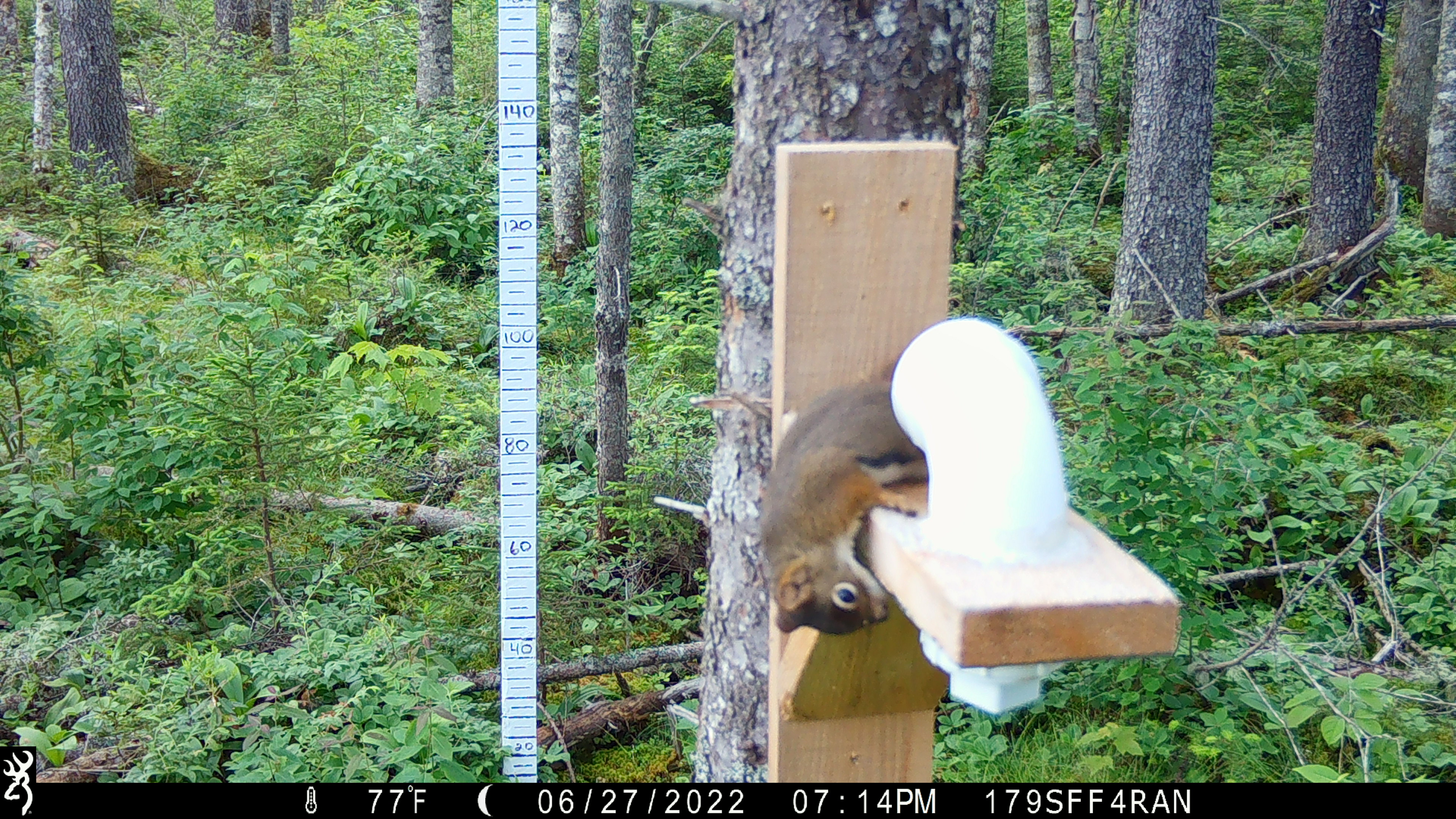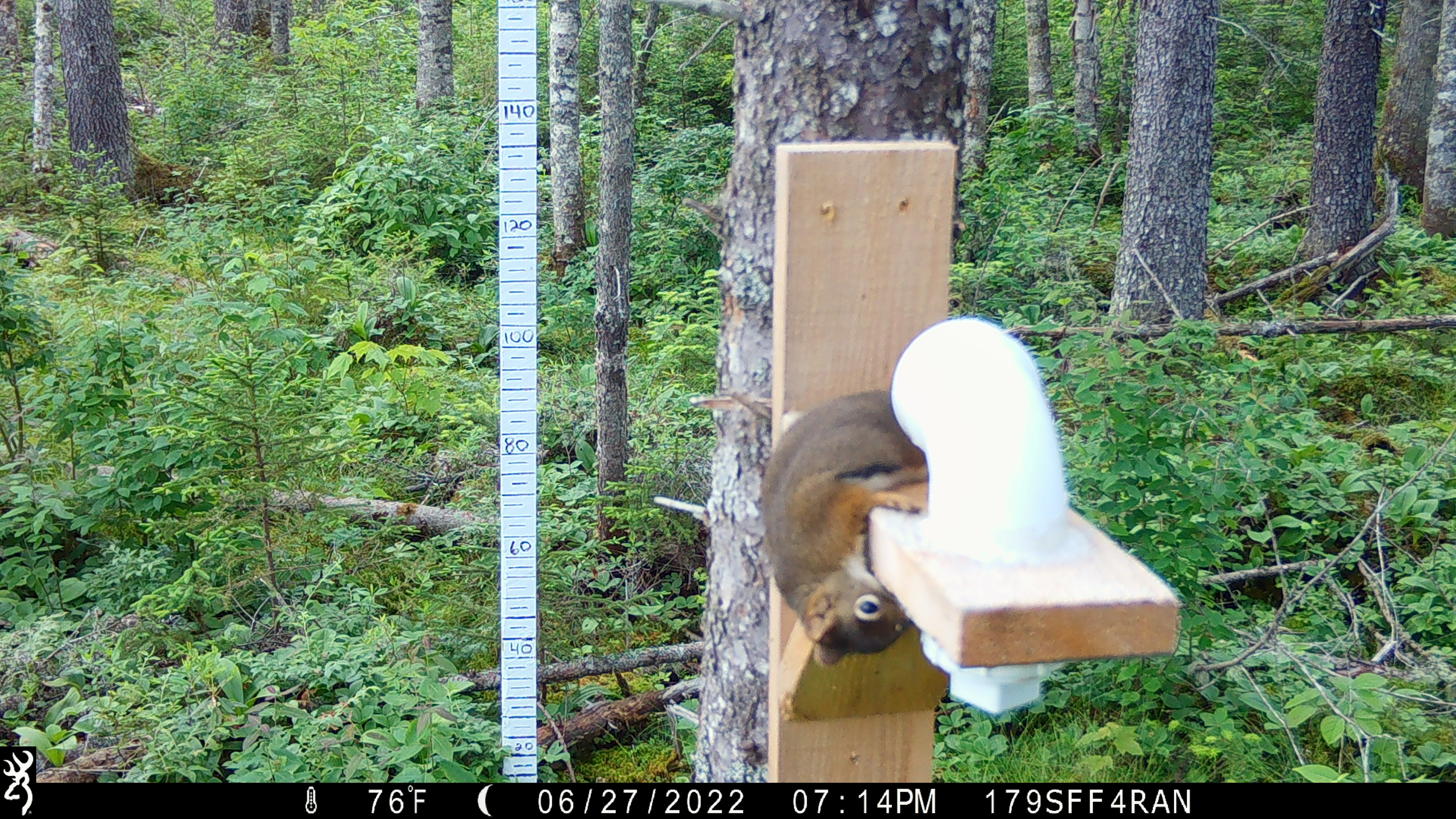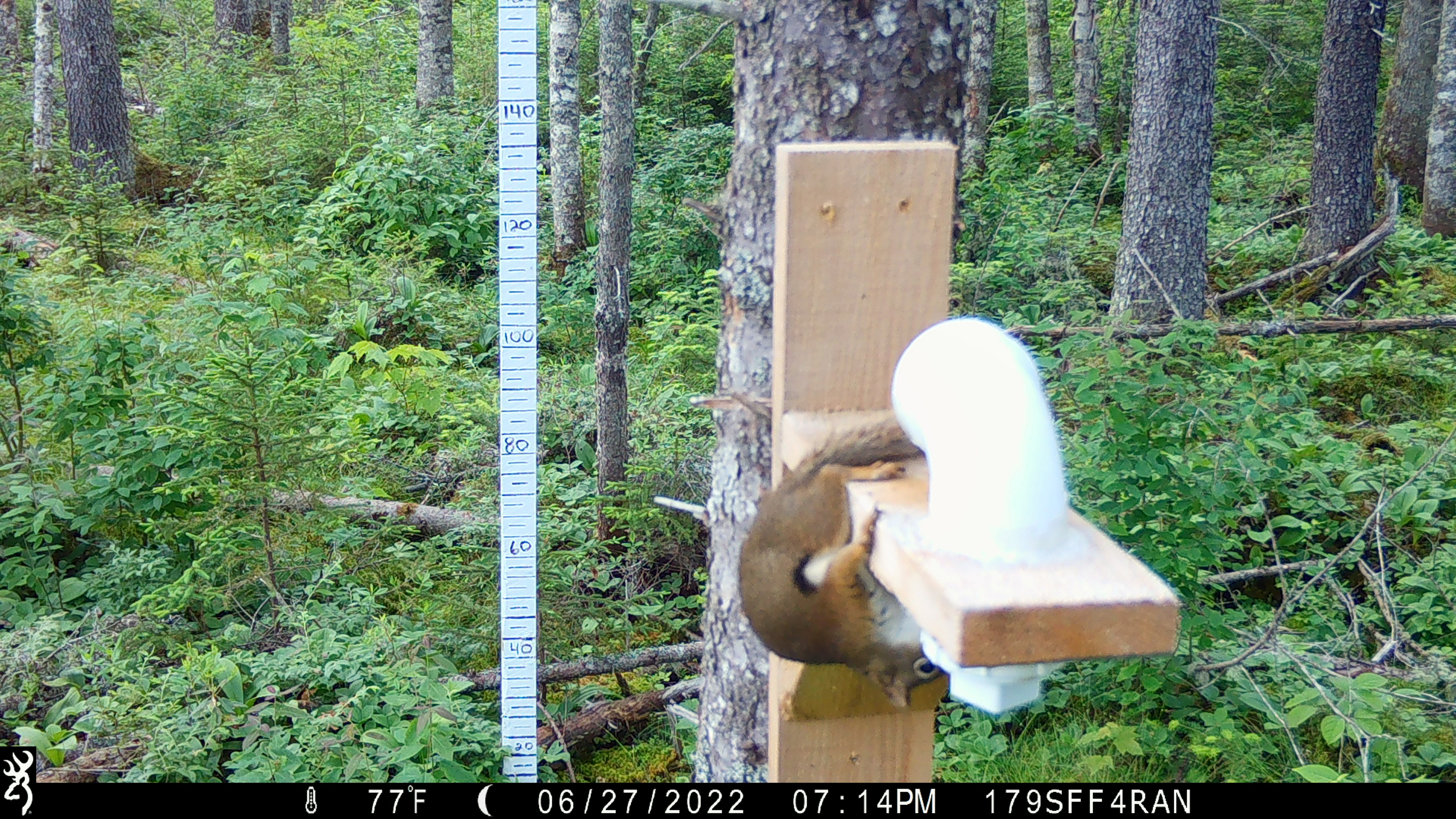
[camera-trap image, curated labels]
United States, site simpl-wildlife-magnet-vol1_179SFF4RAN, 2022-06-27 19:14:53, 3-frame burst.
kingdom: Animalia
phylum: Chordata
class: Mammalia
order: Rodentia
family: Sciuridae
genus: Tamiasciurus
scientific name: Tamiasciurus hudsonicus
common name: red squirrel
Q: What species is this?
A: Red squirrel (Tamiasciurus hudsonicus).